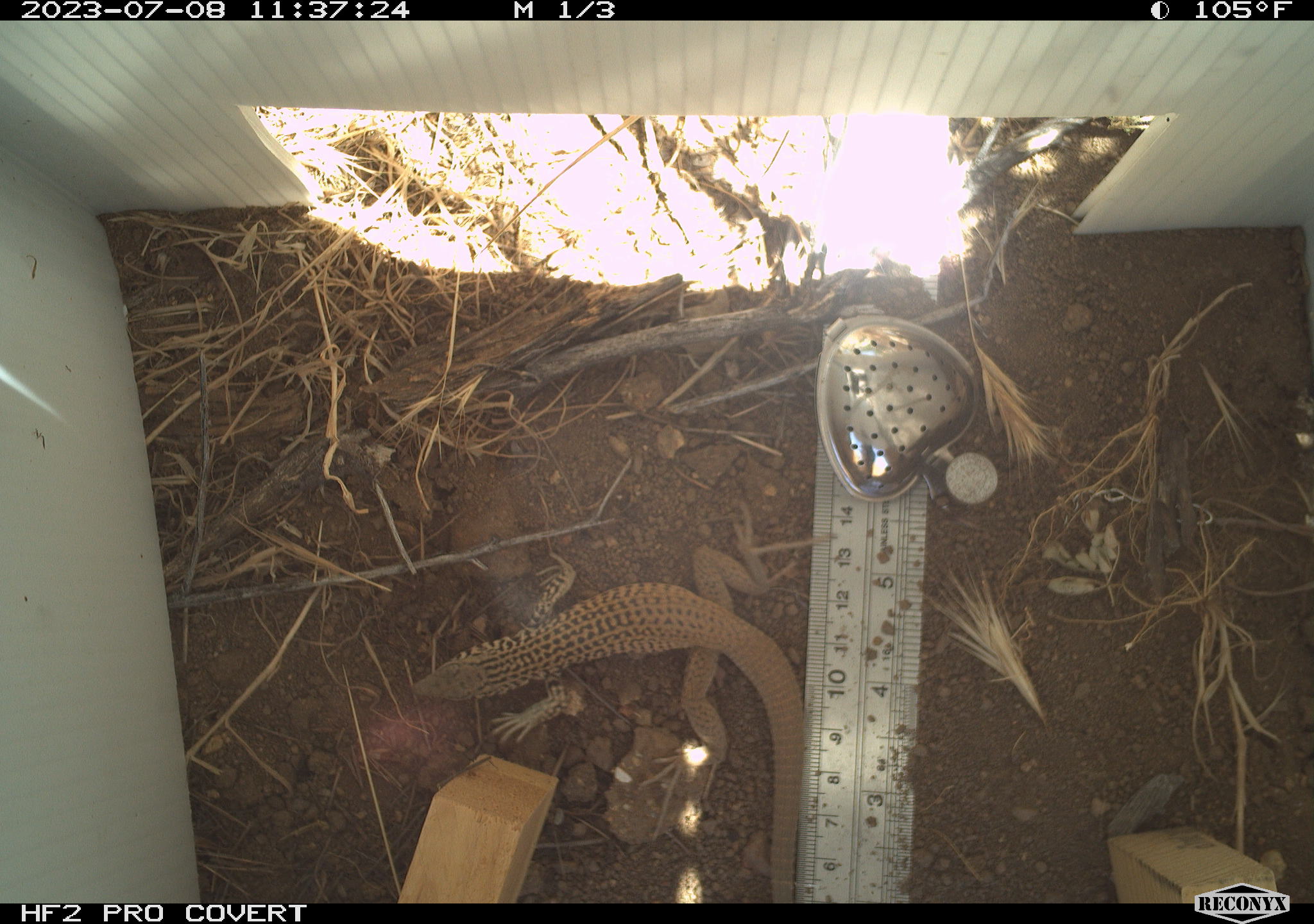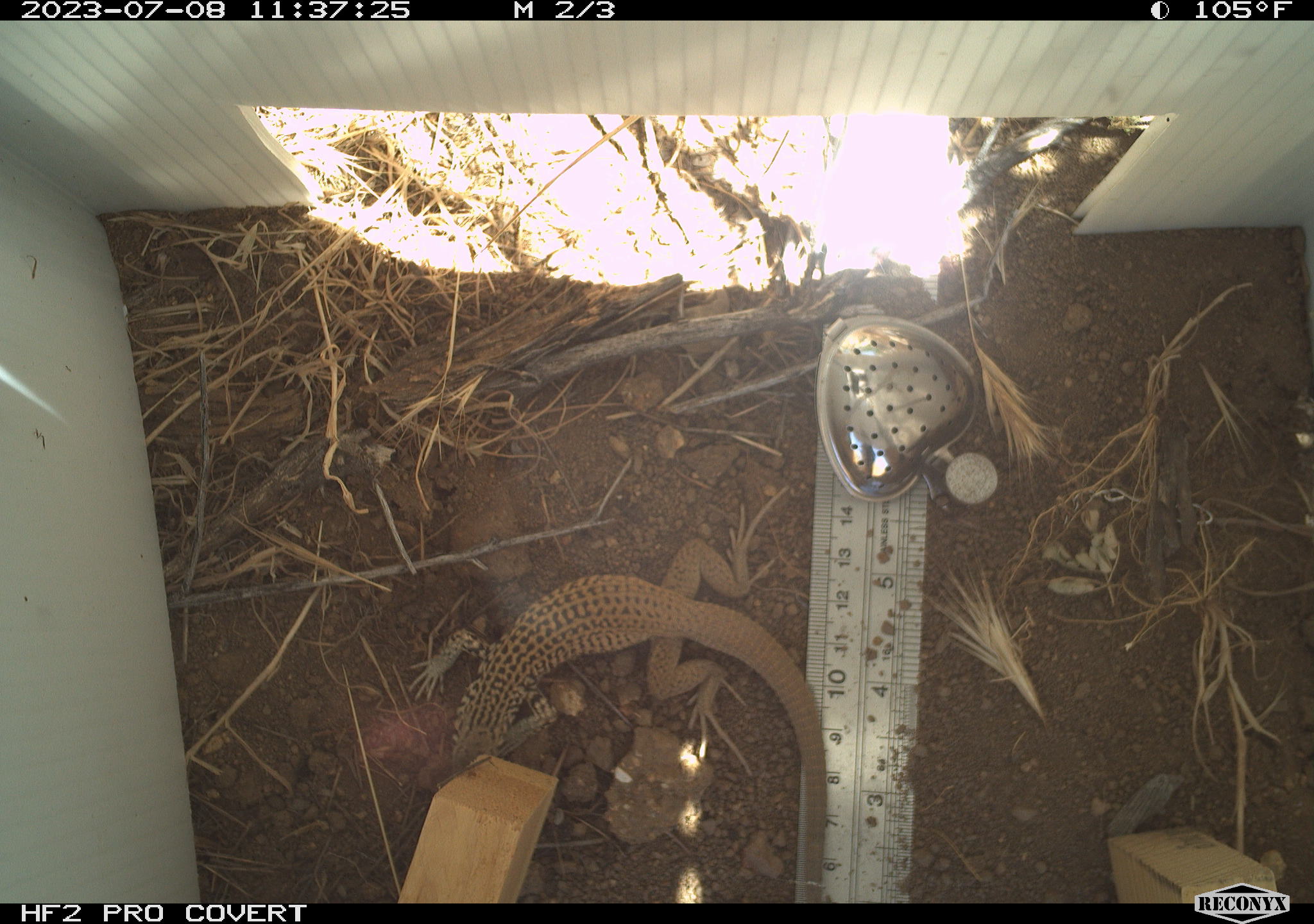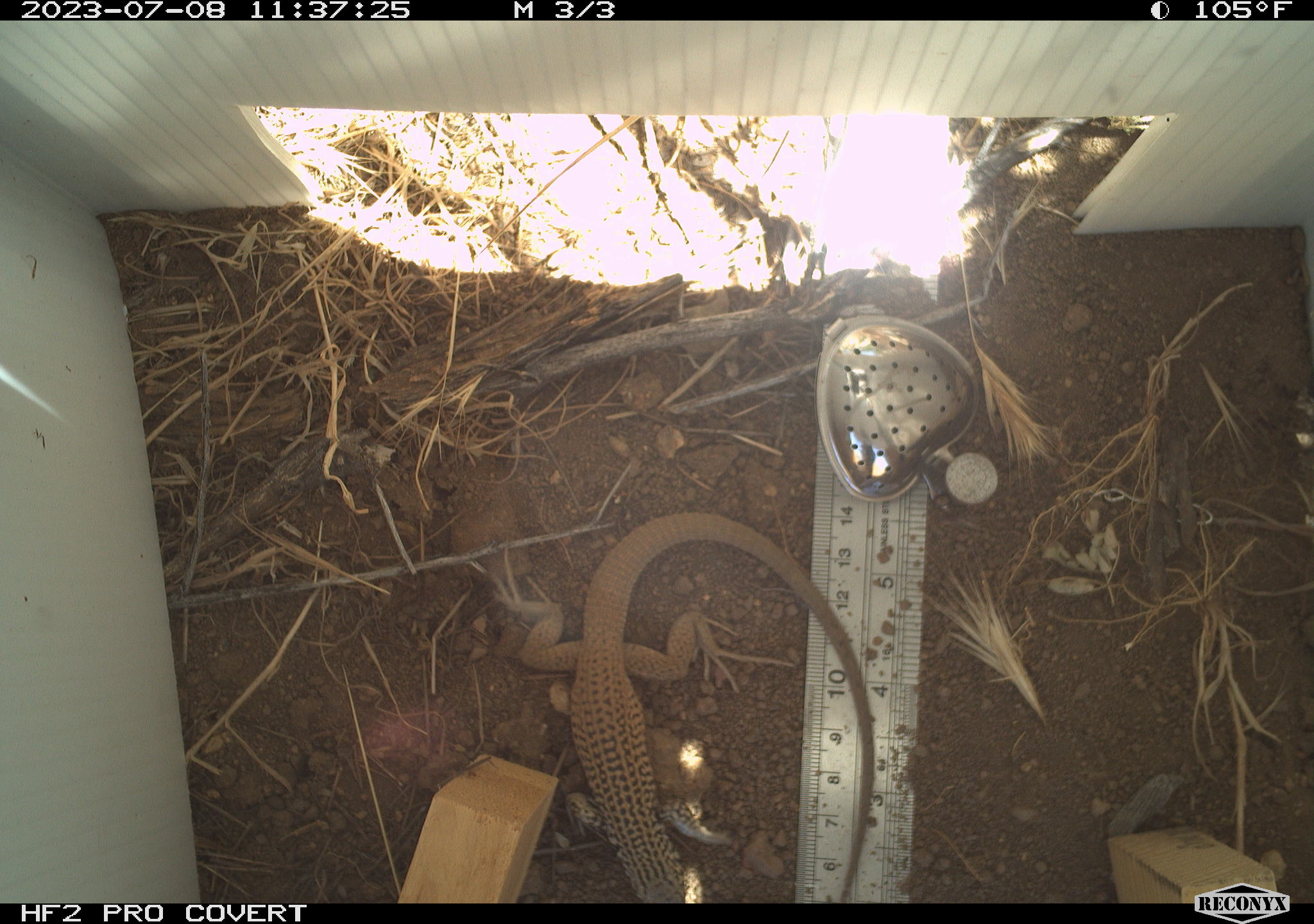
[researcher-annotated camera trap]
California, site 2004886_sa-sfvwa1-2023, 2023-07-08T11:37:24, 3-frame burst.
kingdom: Animalia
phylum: Chordata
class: Reptilia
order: Squamata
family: Teiidae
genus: Aspidoscelis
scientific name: Aspidoscelis tigris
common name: western whiptail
Western whiptail (Aspidoscelis tigris).